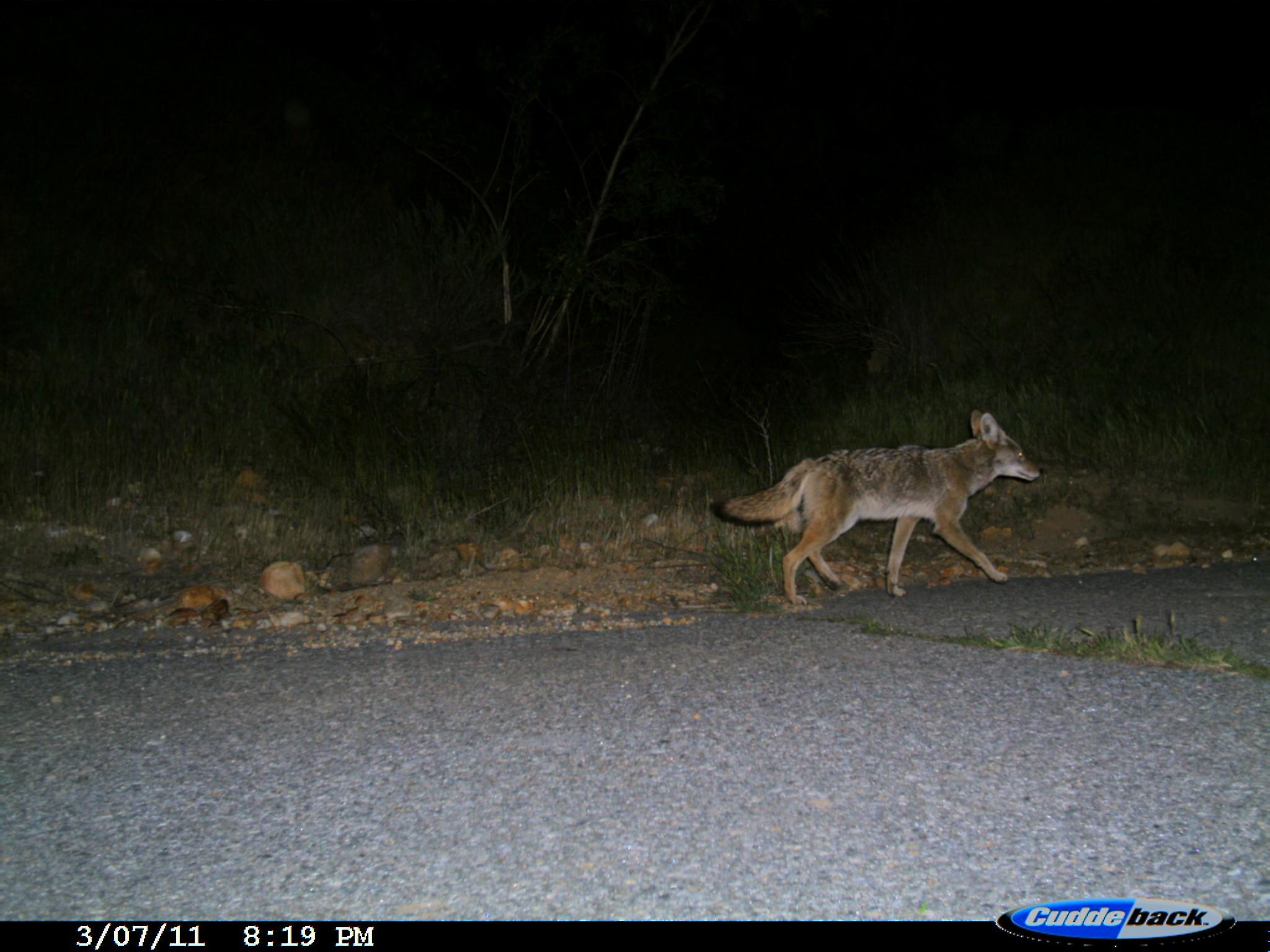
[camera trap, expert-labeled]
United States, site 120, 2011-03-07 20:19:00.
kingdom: Animalia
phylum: Chordata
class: Mammalia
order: Carnivora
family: Canidae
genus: Canis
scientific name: Canis latrans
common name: coyote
Coyote (Canis latrans).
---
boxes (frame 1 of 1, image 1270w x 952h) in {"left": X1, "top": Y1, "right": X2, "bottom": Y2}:
coyote: {"left": 708, "top": 403, "right": 1049, "bottom": 612}